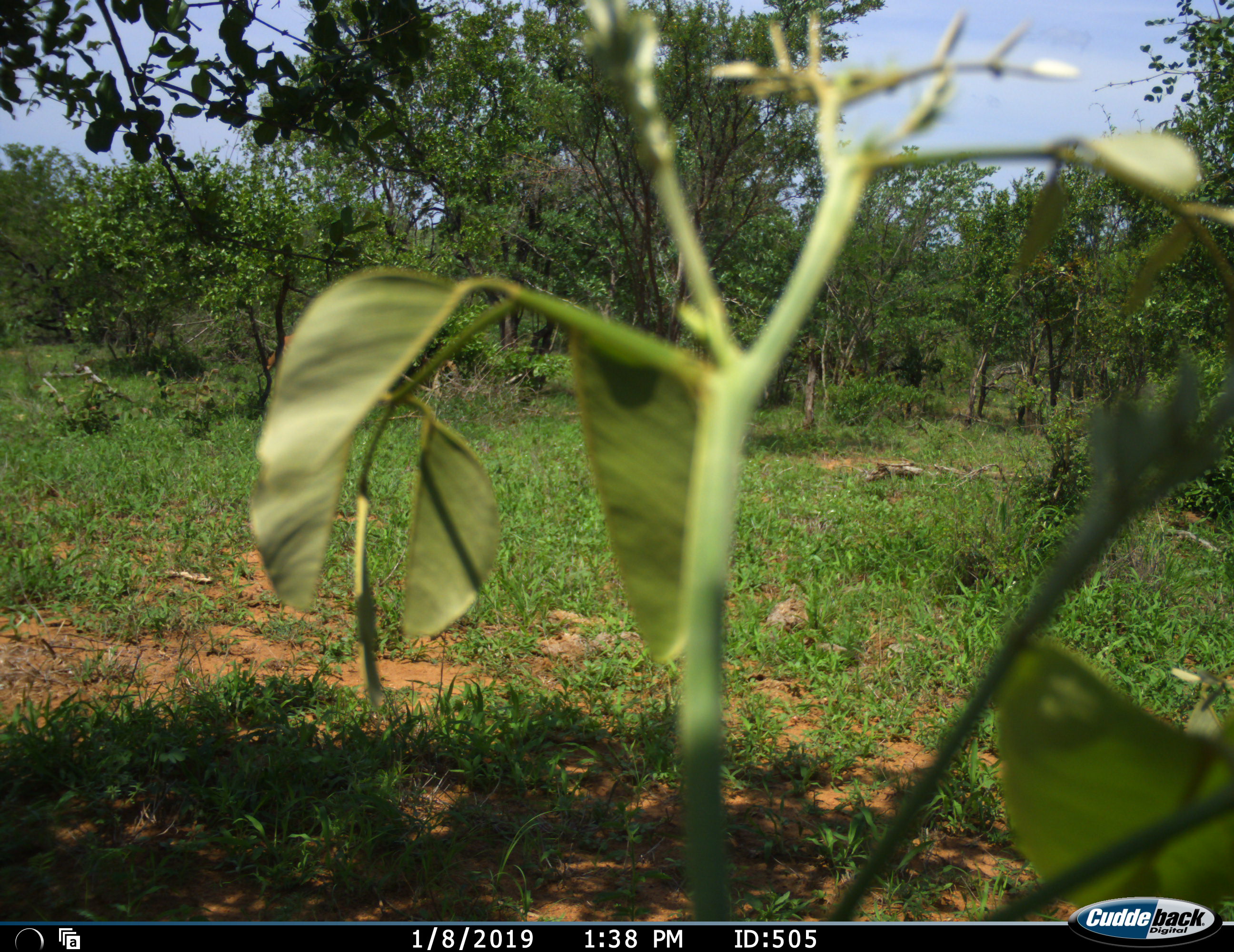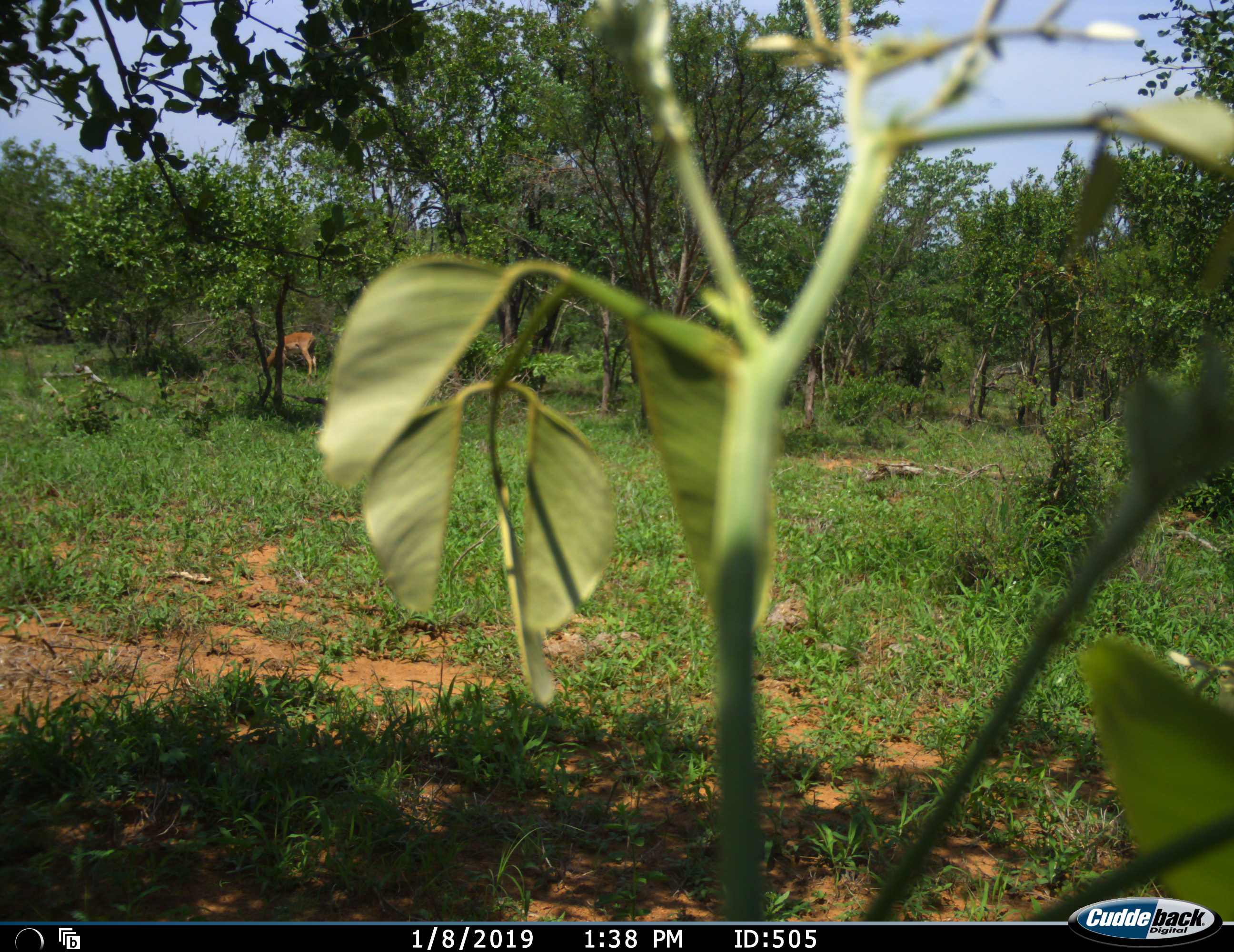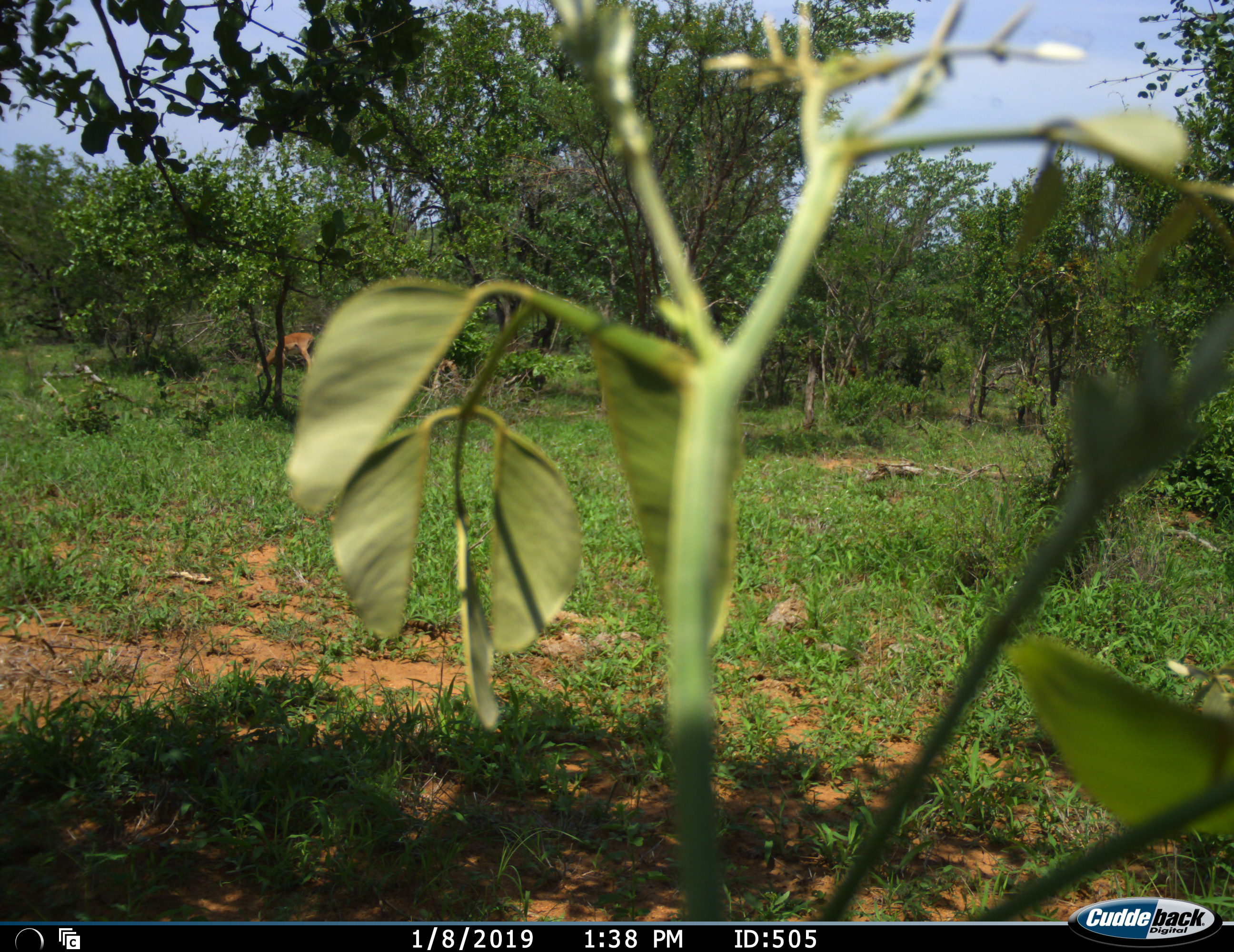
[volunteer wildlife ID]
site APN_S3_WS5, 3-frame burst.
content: unidentified animal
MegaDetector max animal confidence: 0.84